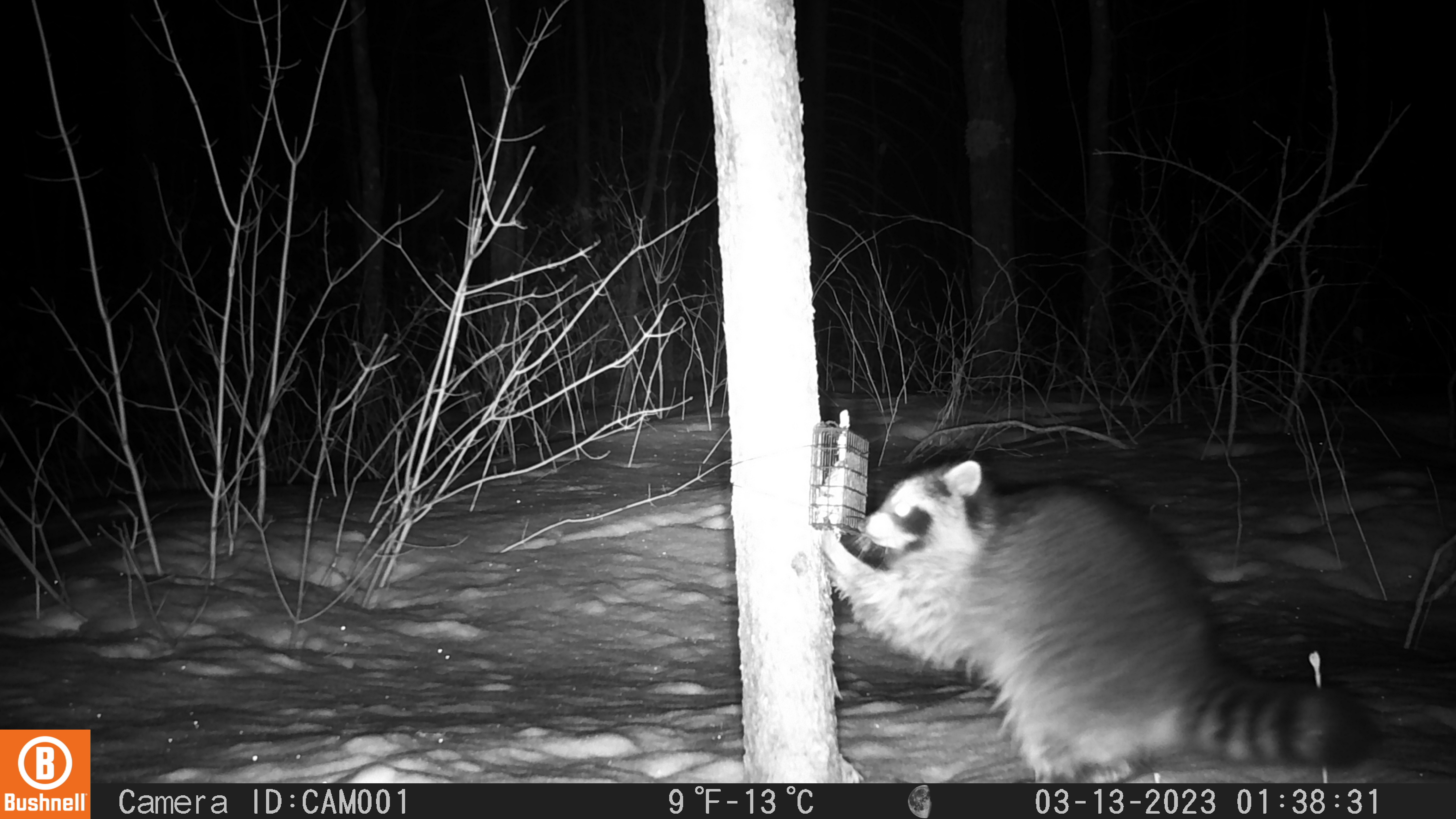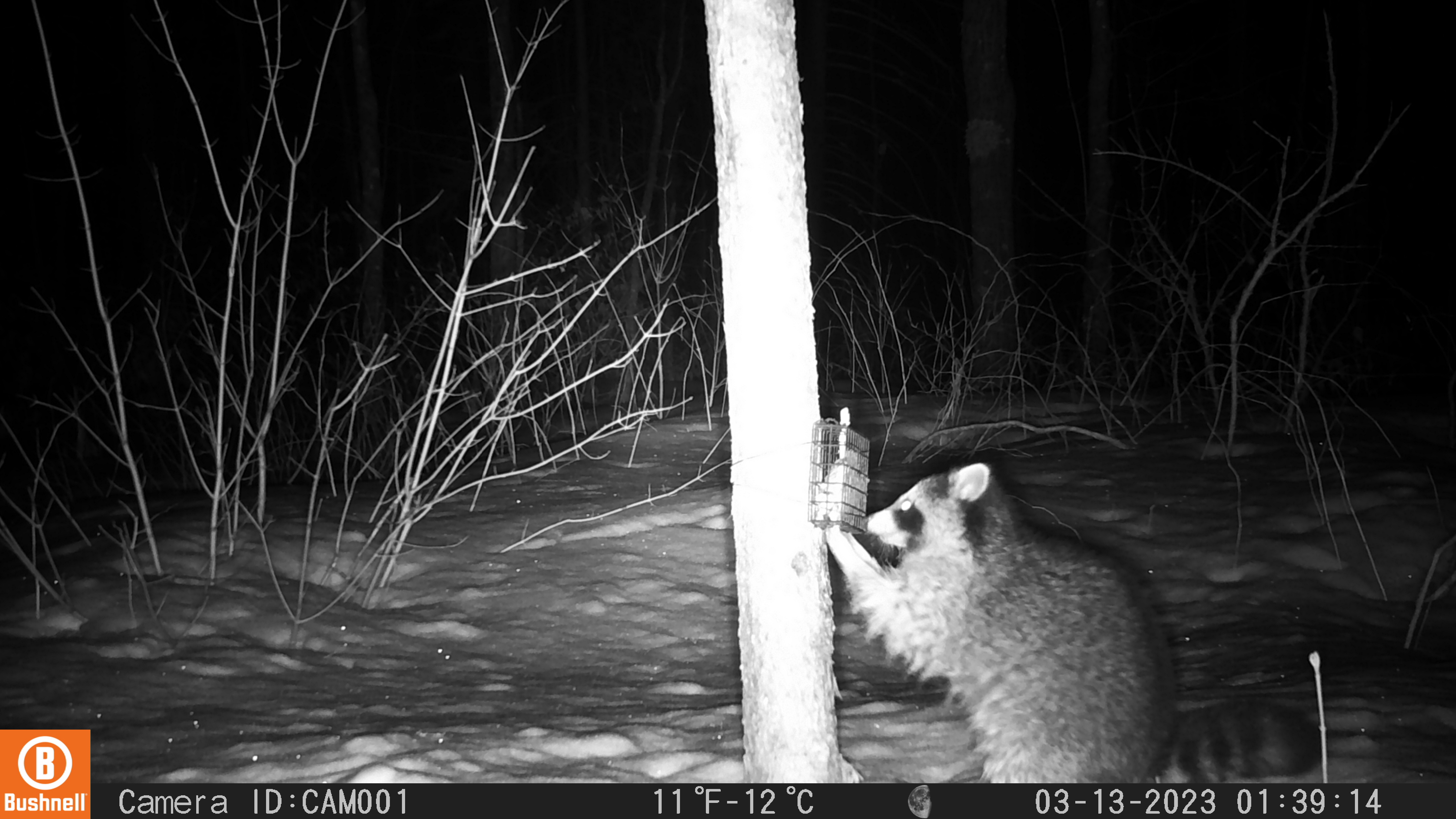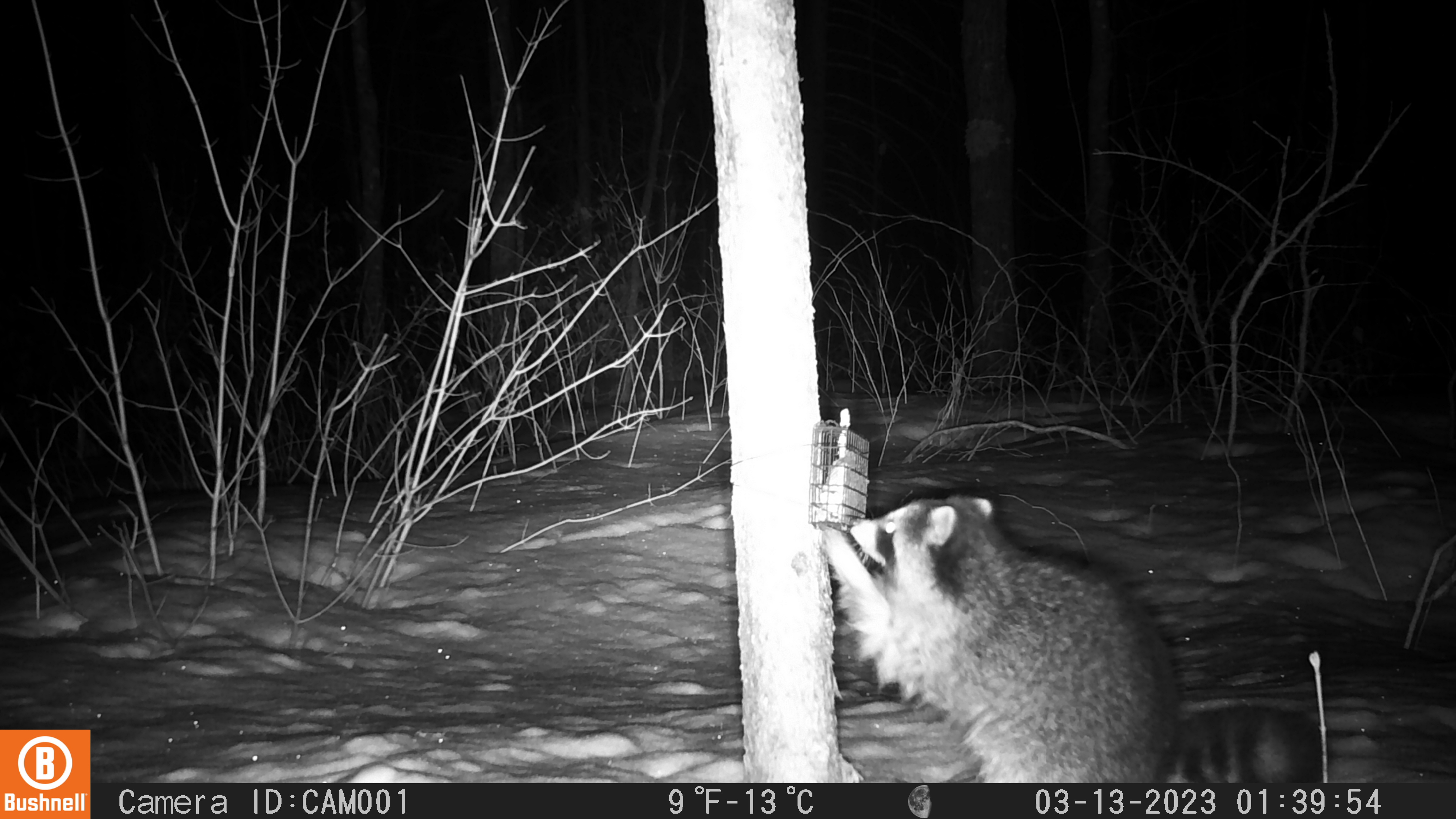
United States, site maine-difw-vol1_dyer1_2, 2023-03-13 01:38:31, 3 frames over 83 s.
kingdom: Animalia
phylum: Chordata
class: Mammalia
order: Carnivora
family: Procyonidae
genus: Procyon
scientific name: Procyon lotor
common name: raccoon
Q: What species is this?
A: Raccoon (Procyon lotor).